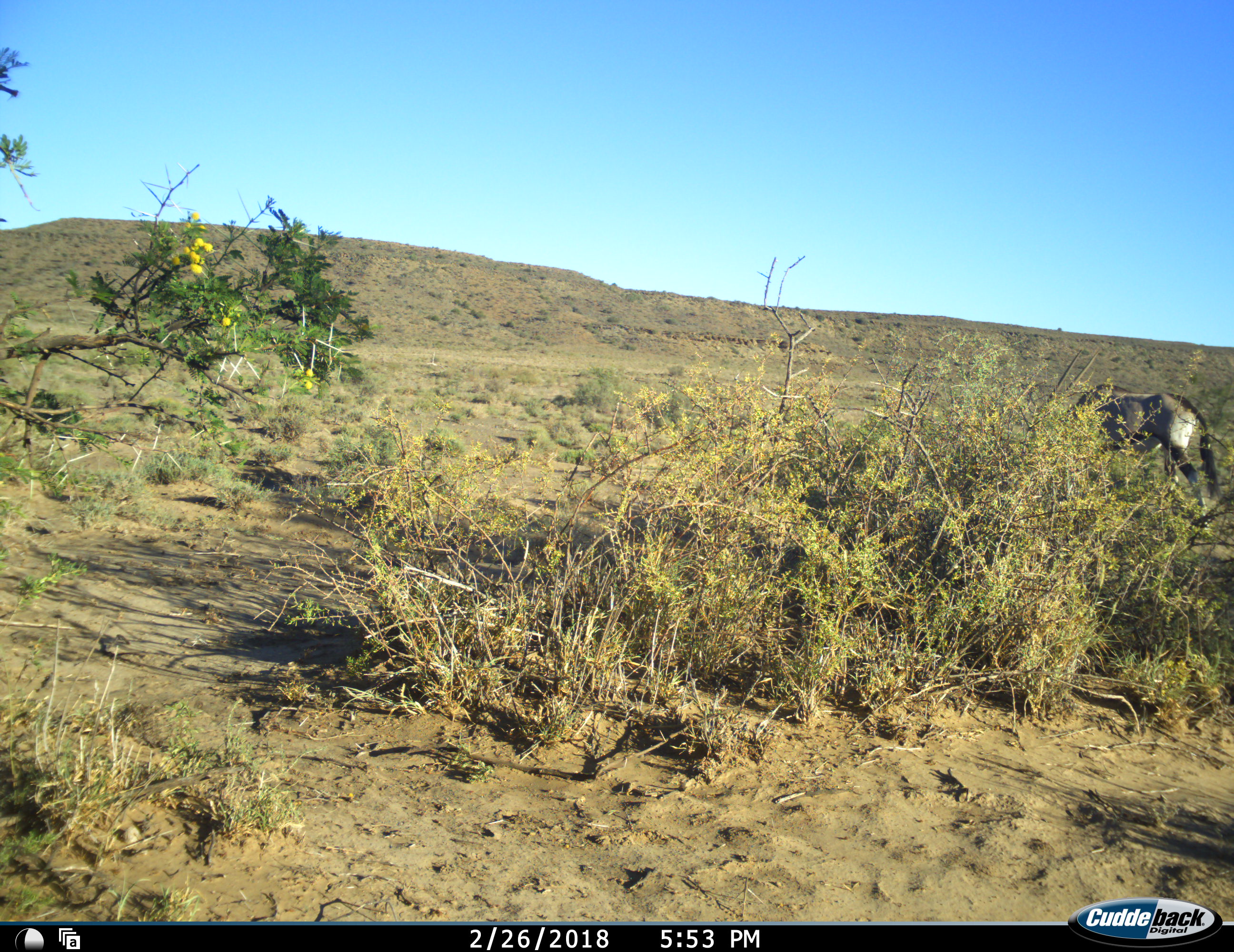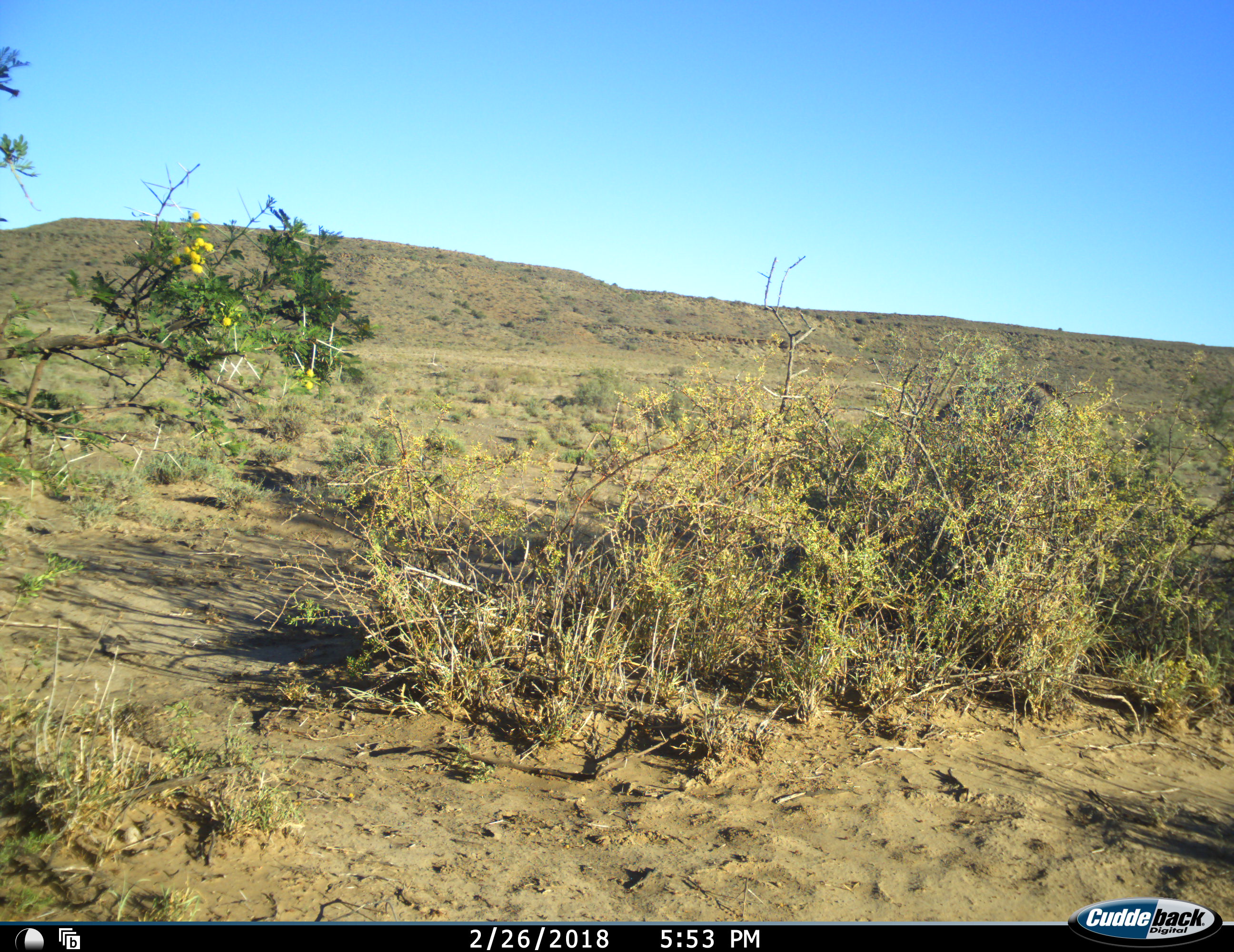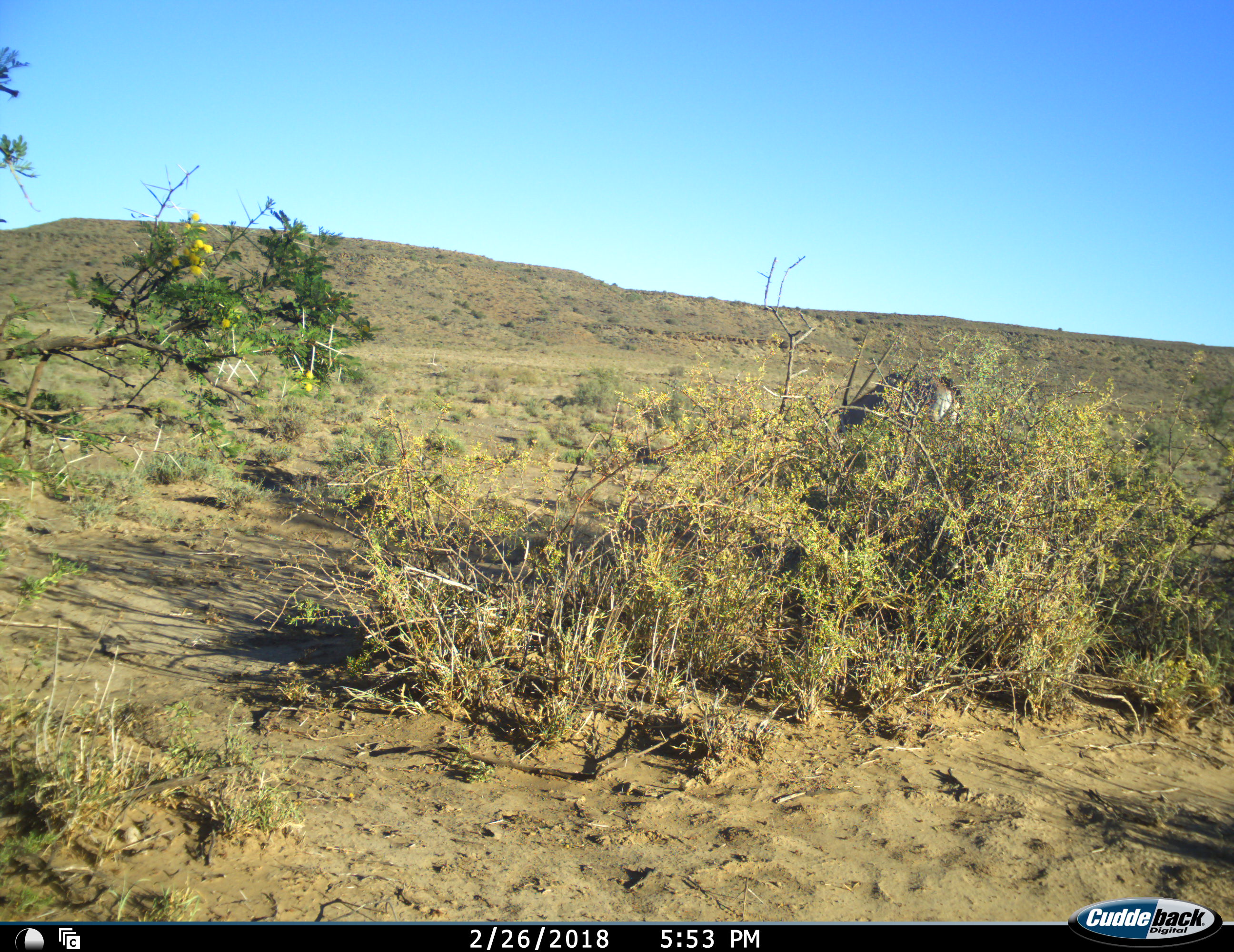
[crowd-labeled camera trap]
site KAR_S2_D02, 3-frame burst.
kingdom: Animalia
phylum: Chordata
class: Mammalia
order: Artiodactyla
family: Bovidae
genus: Oryx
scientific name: Oryx gazella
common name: gemsbok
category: oryx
Oryx (gemsbok) (Oryx gazella), count 1. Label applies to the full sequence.